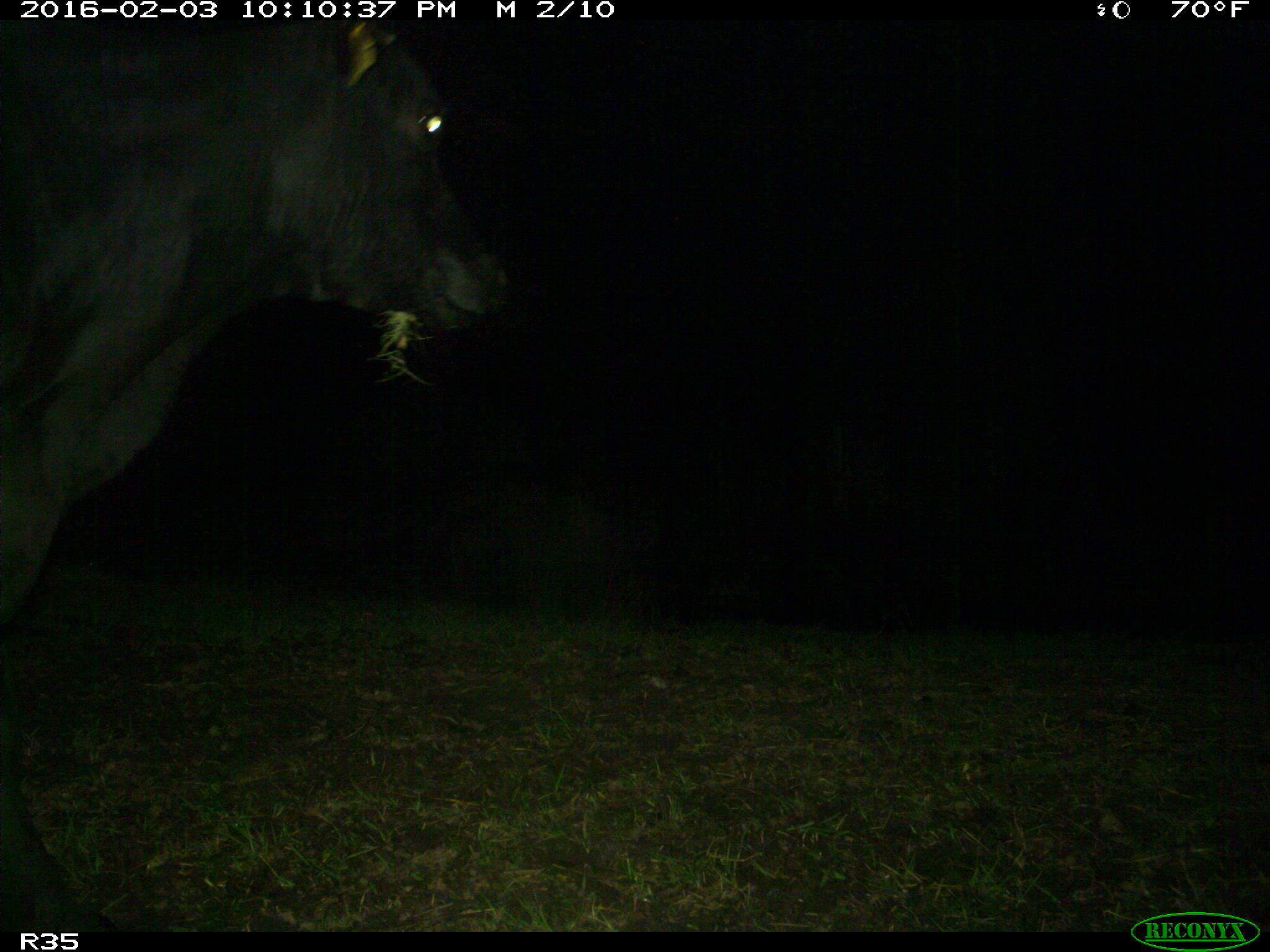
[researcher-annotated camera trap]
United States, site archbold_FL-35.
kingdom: Animalia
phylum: Chordata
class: Mammalia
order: Artiodactyla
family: Bovidae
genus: Bos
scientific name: Bos taurus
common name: domestic cow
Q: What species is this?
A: Bos taurus (domestic cow).